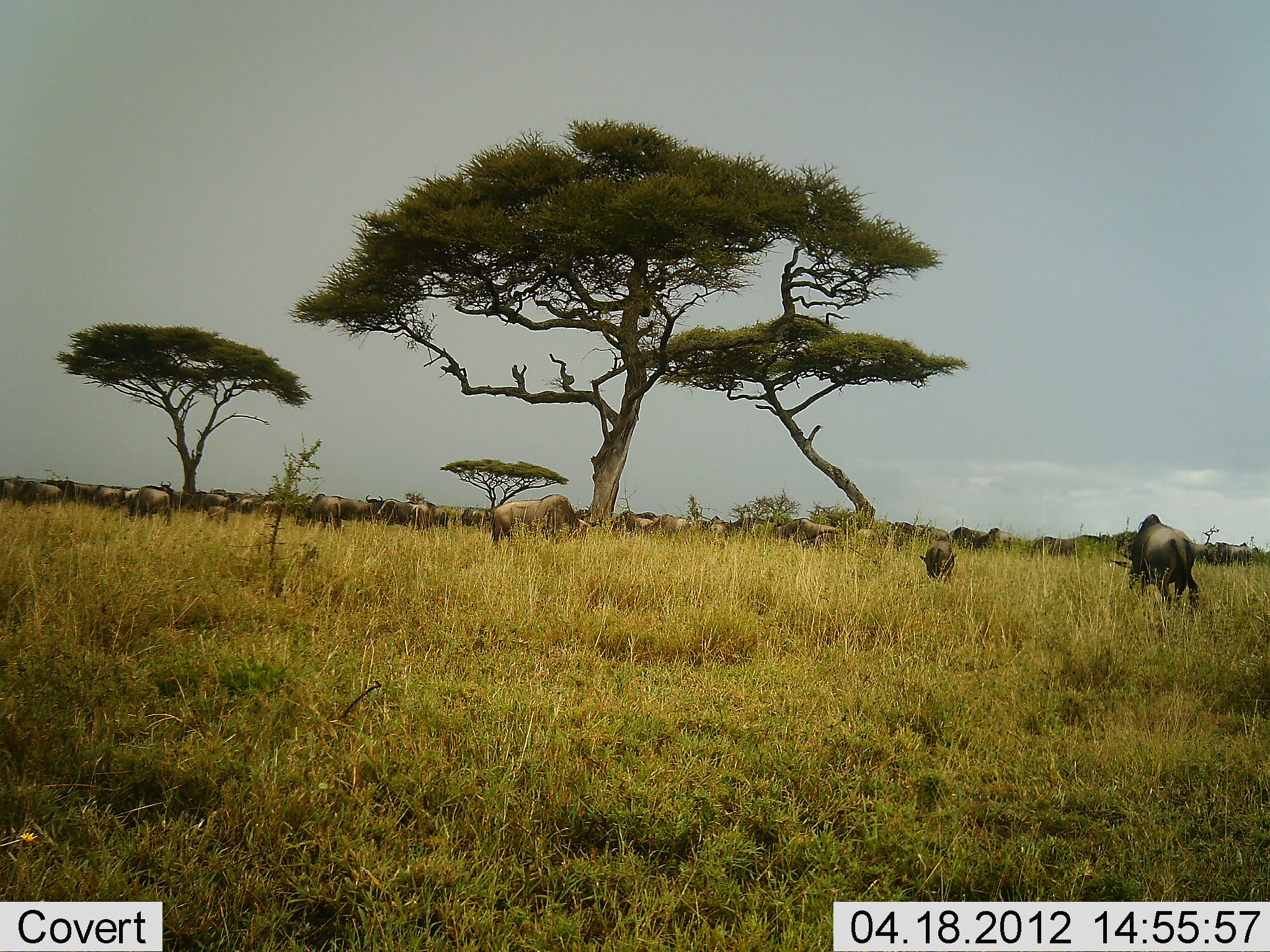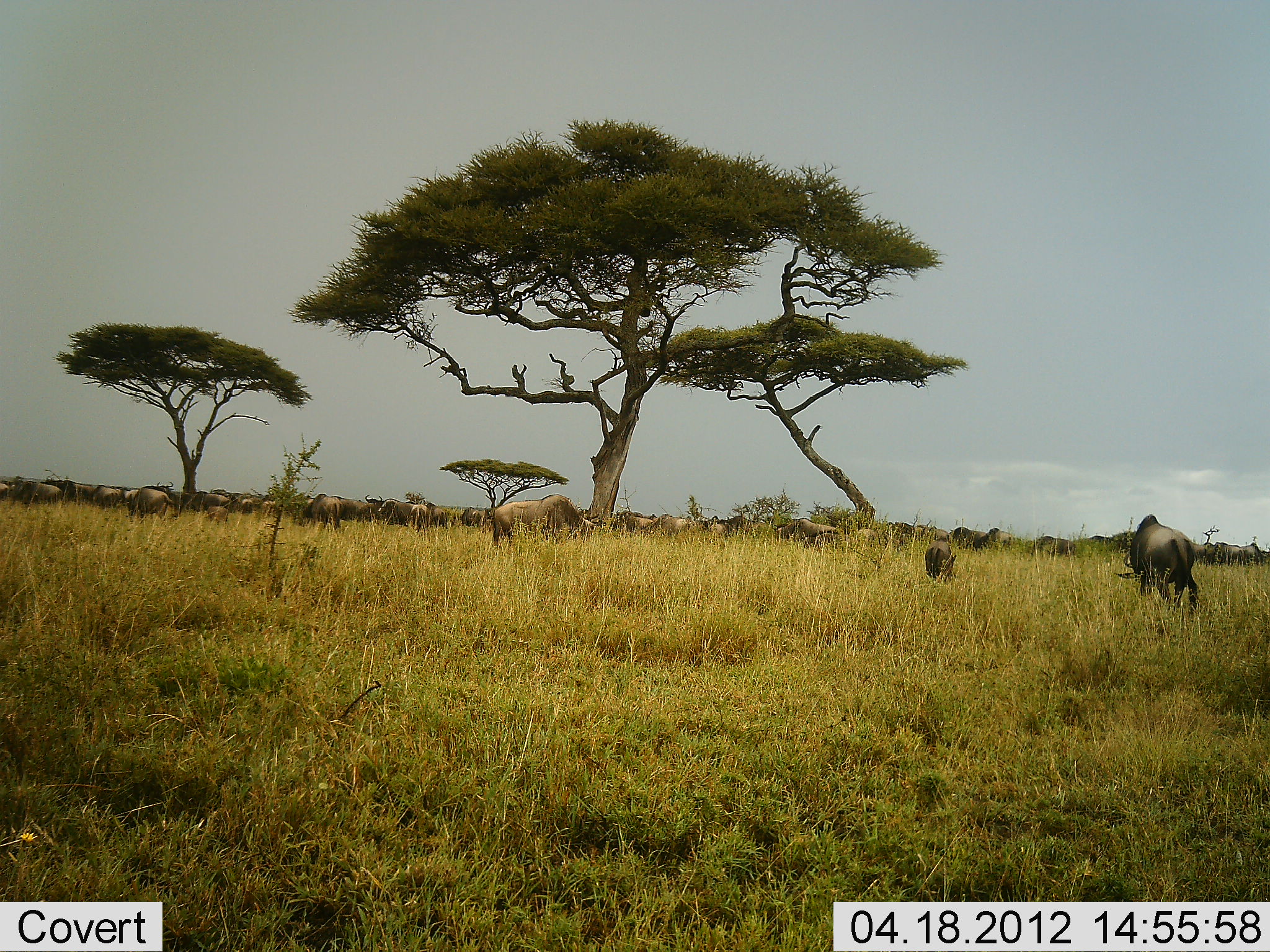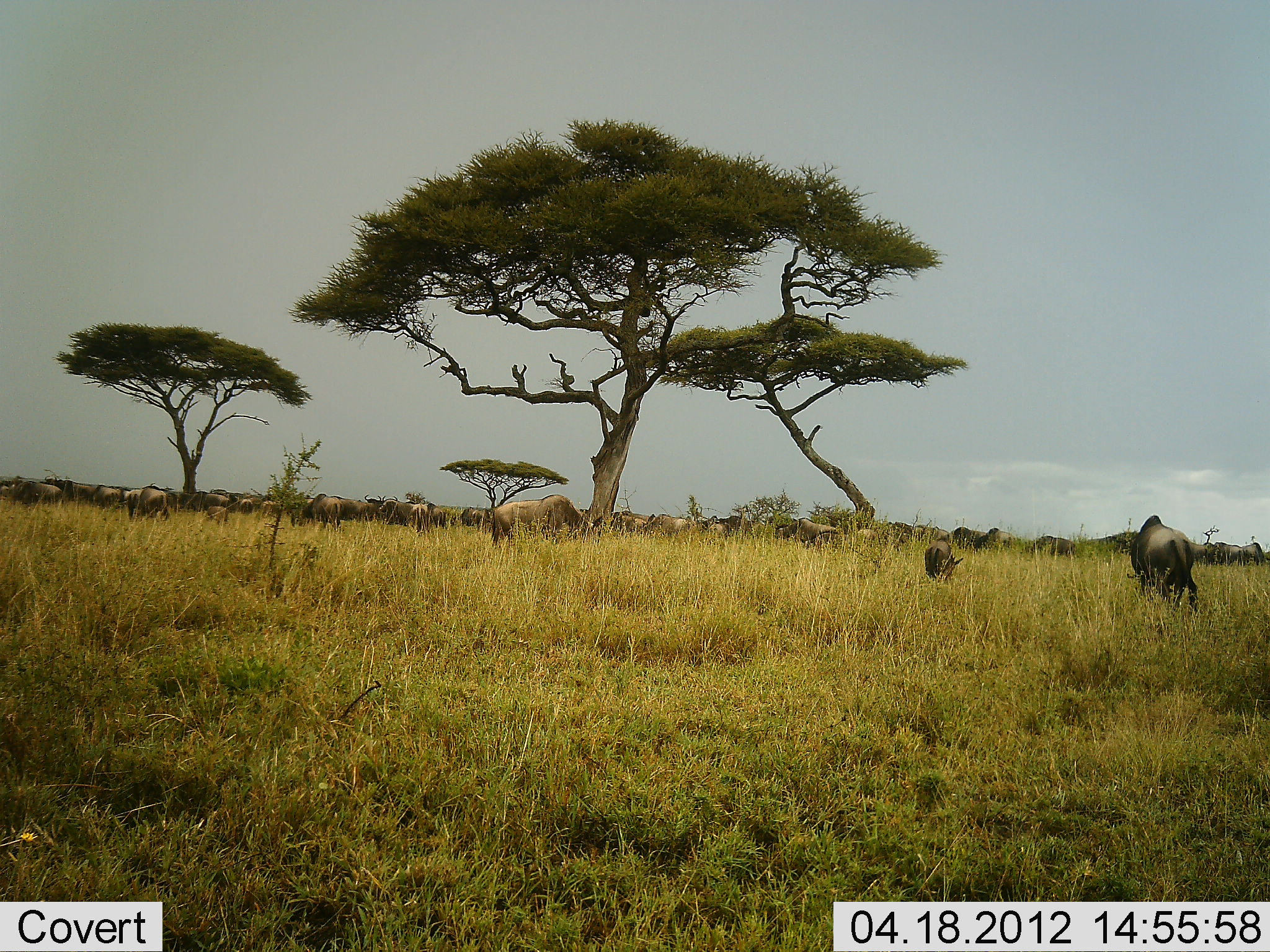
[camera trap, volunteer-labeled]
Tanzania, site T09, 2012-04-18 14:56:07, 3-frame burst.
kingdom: Animalia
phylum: Chordata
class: Mammalia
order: Artiodactyla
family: Bovidae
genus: Connochaetes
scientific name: Connochaetes taurinus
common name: blue wildebeest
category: wildebeest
Wildebeest (blue wildebeest) (Connochaetes taurinus), count 11-50. Behavior (volunteer vote fractions): standing 50%, resting 10%, moving 40%, interacting 5%. Young present (vote fraction): 20%. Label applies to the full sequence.